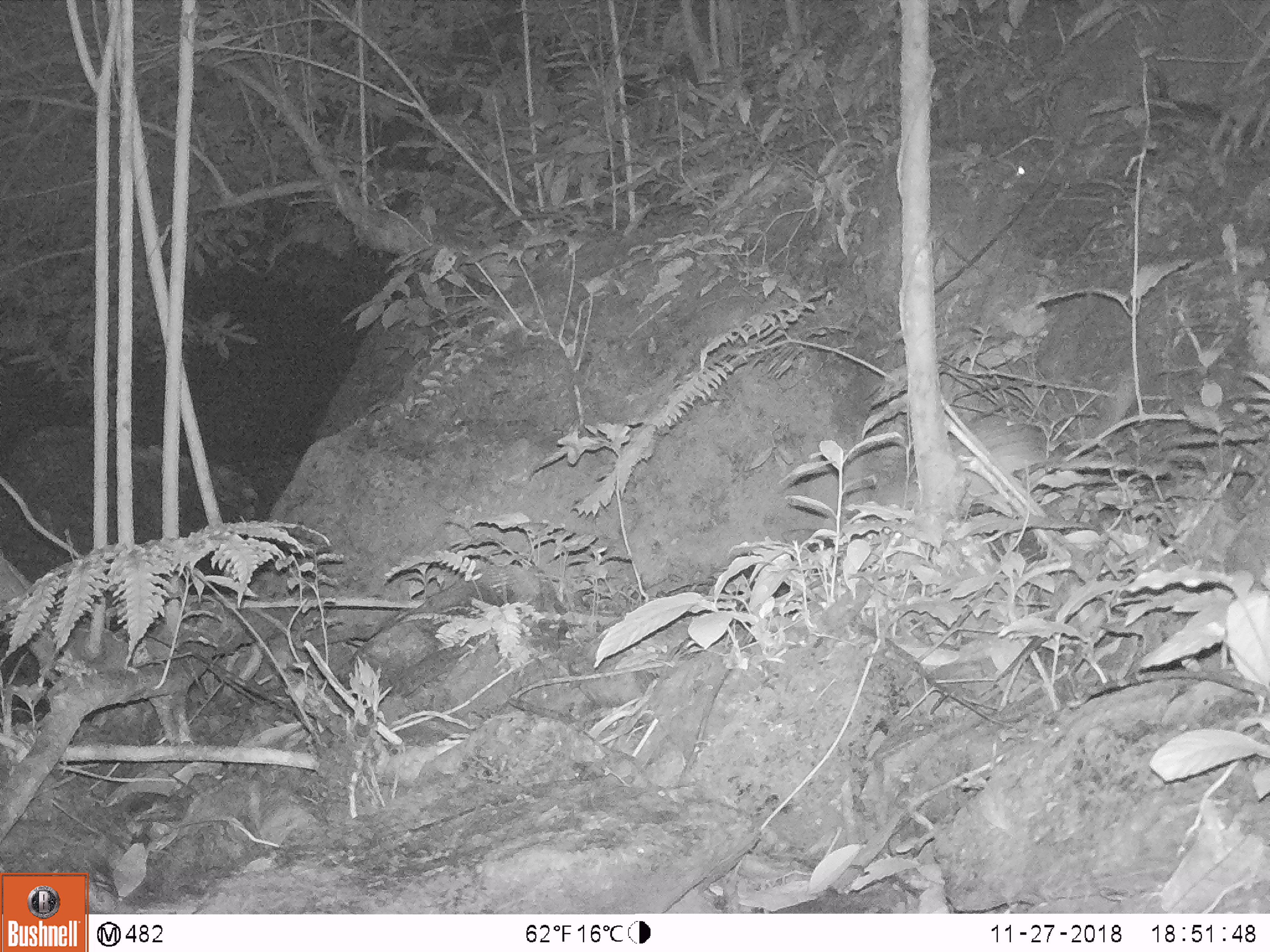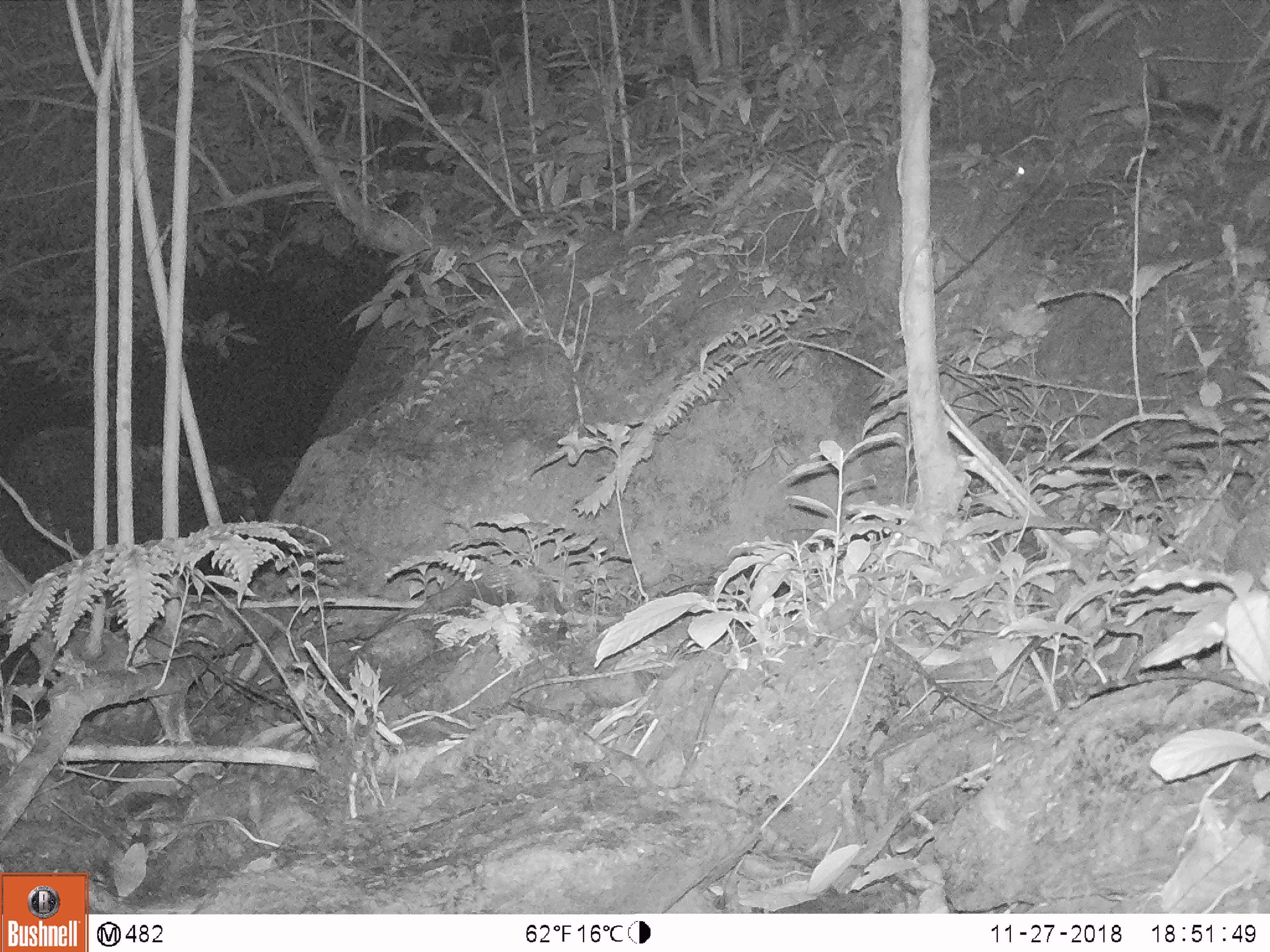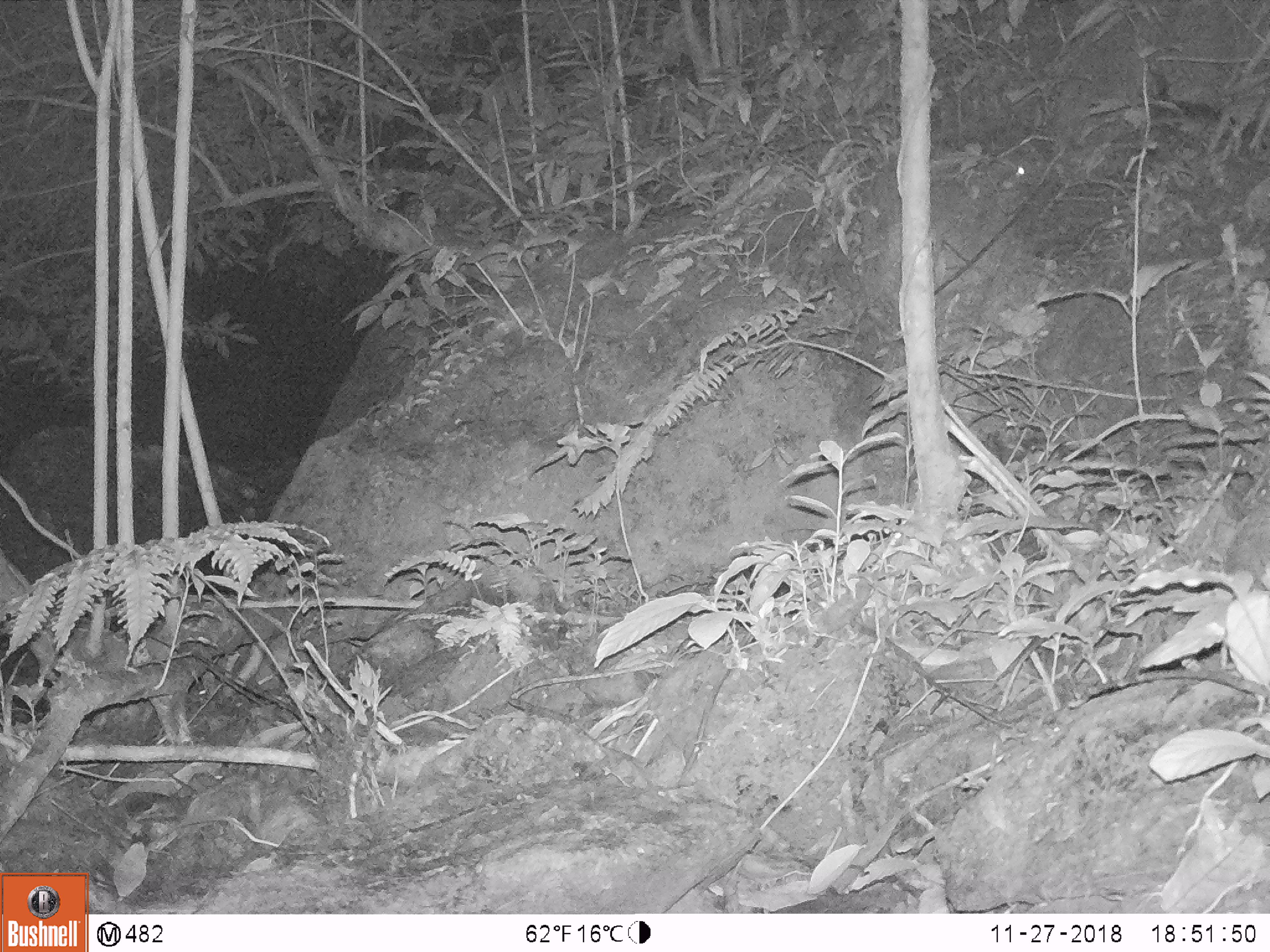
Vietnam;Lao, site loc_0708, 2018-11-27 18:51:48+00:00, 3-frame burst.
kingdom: Animalia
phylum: Chordata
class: Mammalia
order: Rodentia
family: Hystricidae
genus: Atherurus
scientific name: Atherurus macrourus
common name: asiatic brush-tailed porcupine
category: asiatic brush tailed porcupine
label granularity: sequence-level